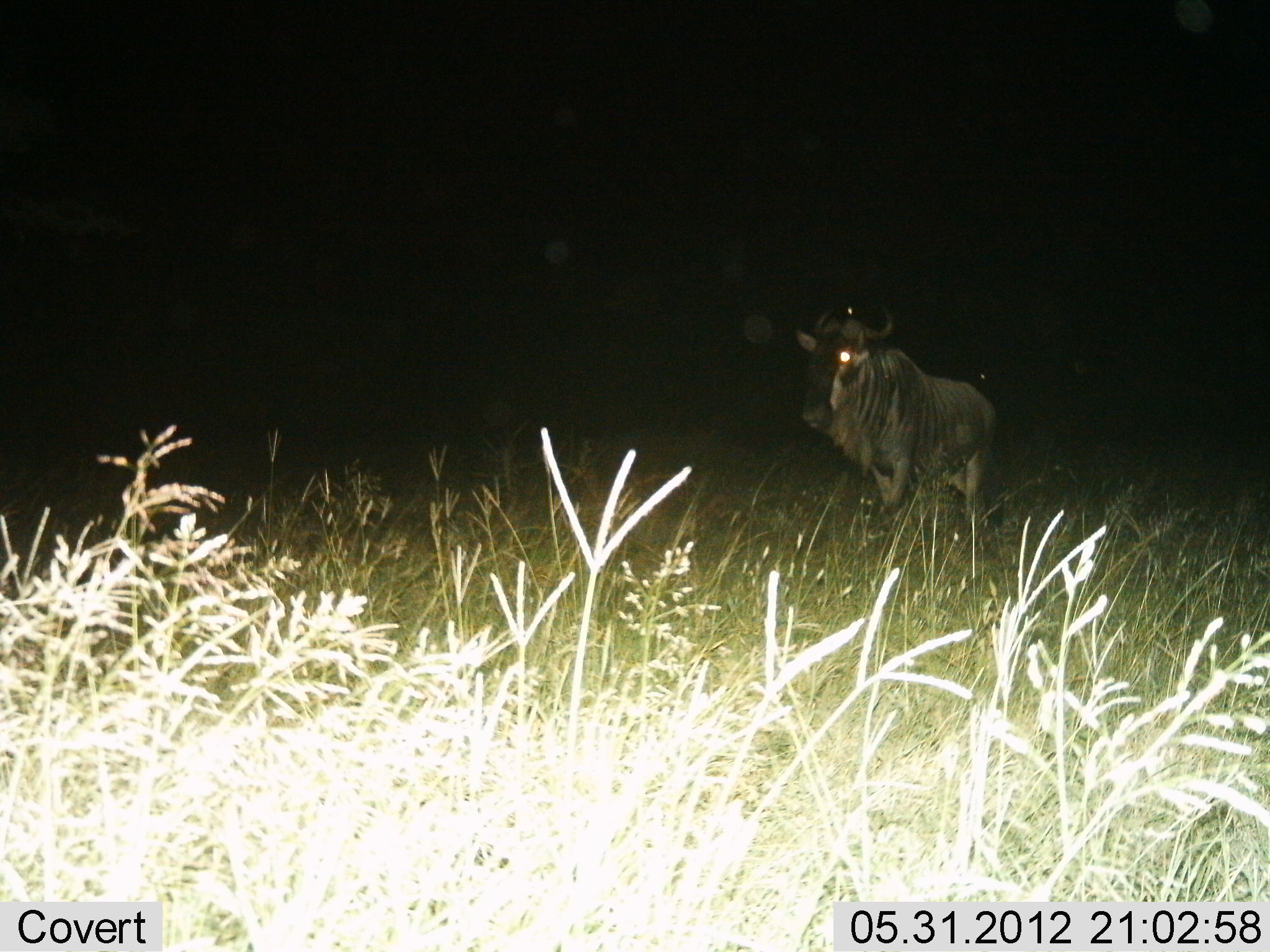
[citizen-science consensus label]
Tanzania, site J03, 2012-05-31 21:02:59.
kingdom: Animalia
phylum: Chordata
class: Mammalia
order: Artiodactyla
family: Bovidae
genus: Connochaetes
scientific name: Connochaetes taurinus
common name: blue wildebeest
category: wildebeest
Wildebeest (blue wildebeest) (Connochaetes taurinus), count 1. Behavior (volunteer vote fractions): standing 100%, resting 0%, moving 0%, interacting 0%. Young present (vote fraction): 0%. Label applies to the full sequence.